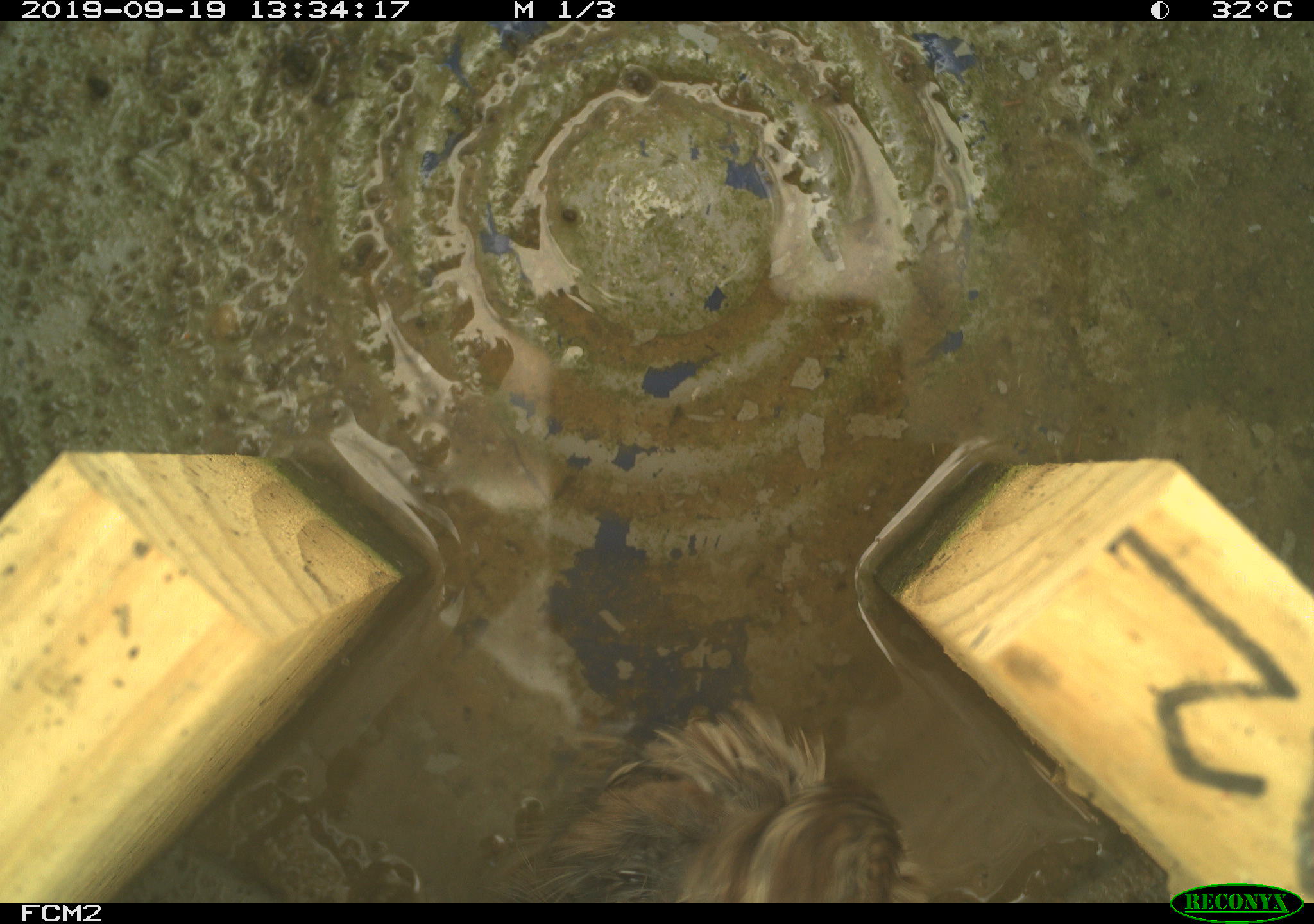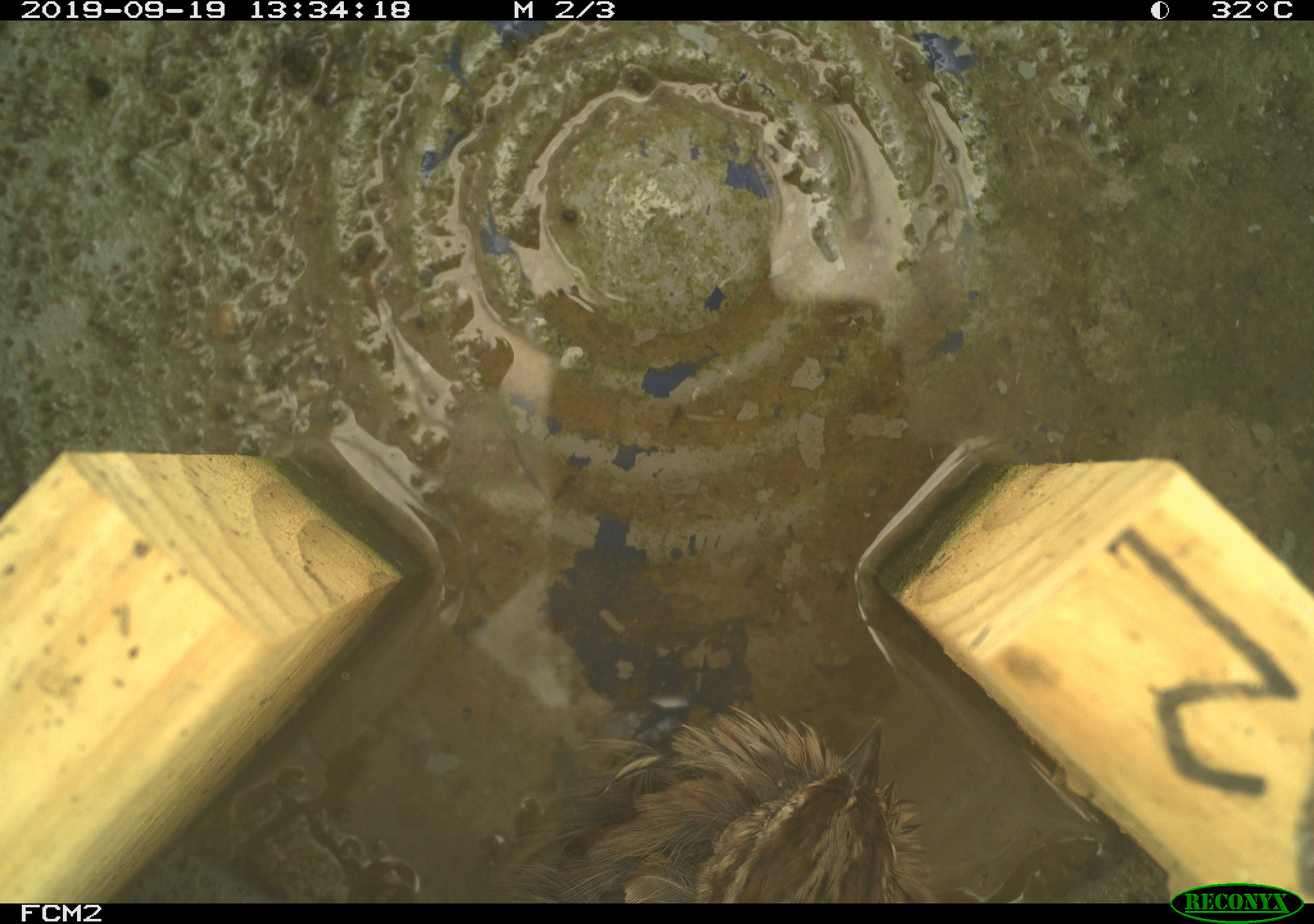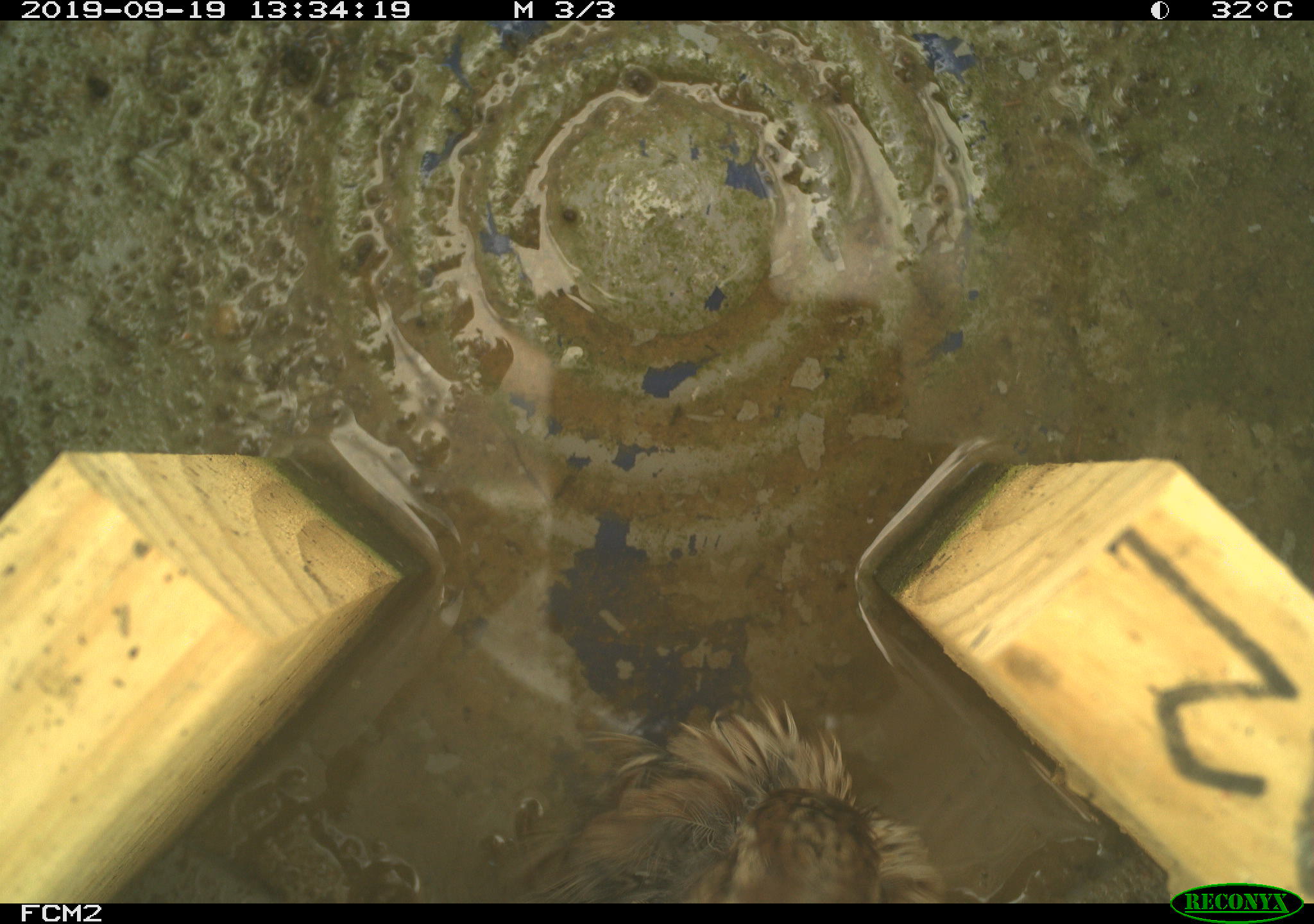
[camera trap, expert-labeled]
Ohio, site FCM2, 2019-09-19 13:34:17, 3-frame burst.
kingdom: Animalia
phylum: Chordata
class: Aves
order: Passeriformes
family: Passerellidae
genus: Melospiza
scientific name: Melospiza melodia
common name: song sparrow